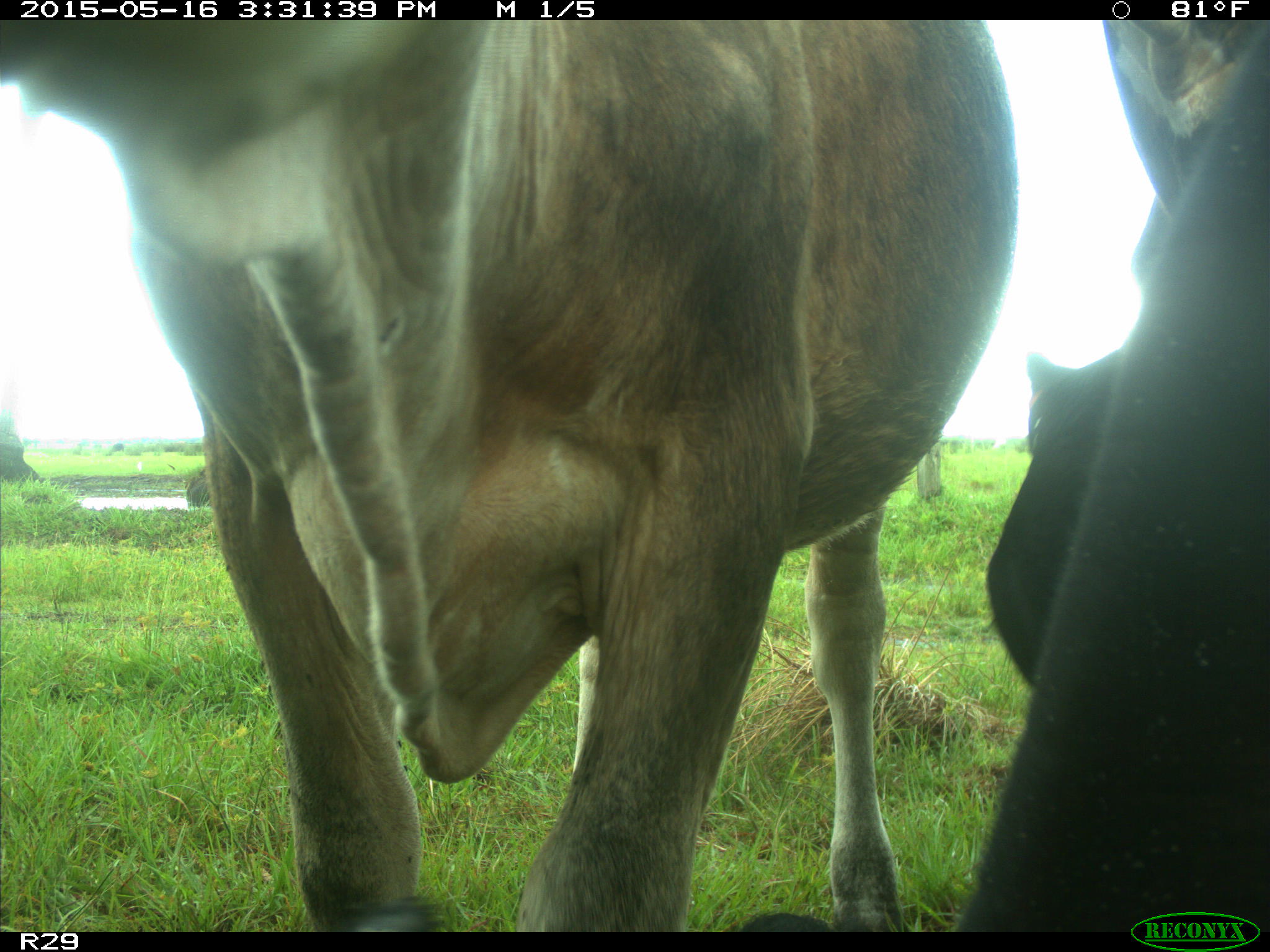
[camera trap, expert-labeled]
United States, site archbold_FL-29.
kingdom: Animalia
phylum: Chordata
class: Mammalia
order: Artiodactyla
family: Bovidae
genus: Bos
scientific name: Bos taurus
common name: domestic cow